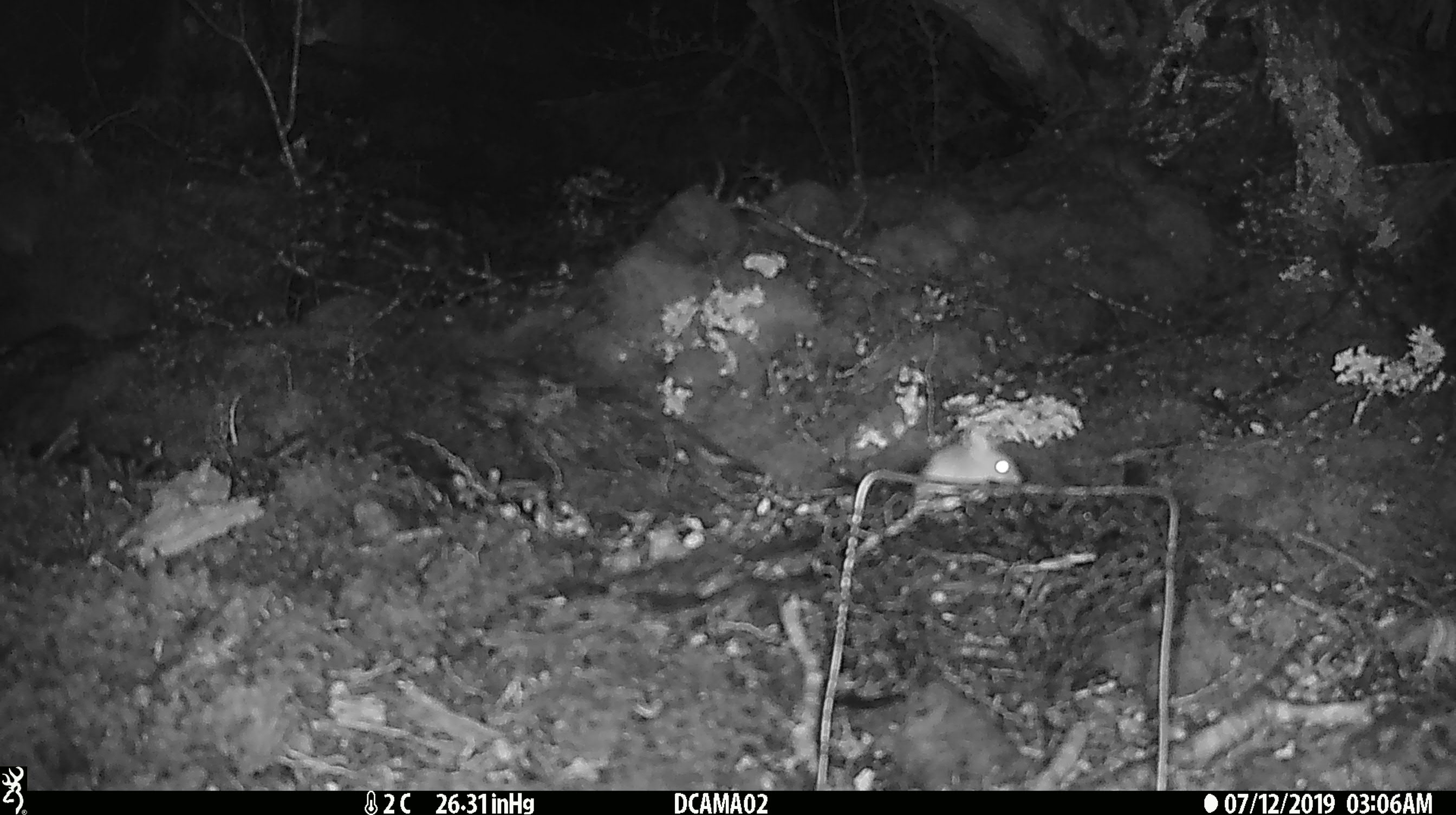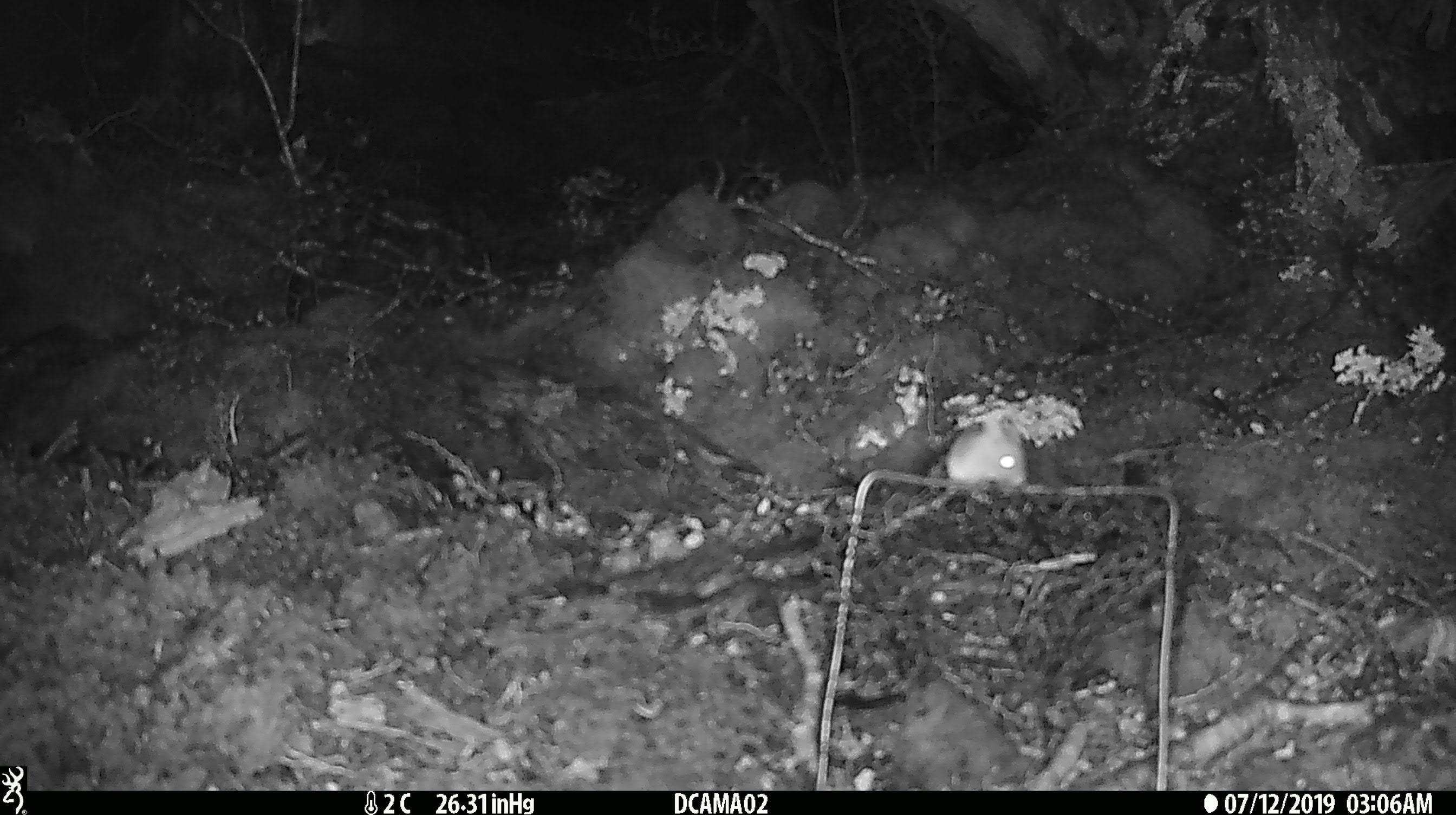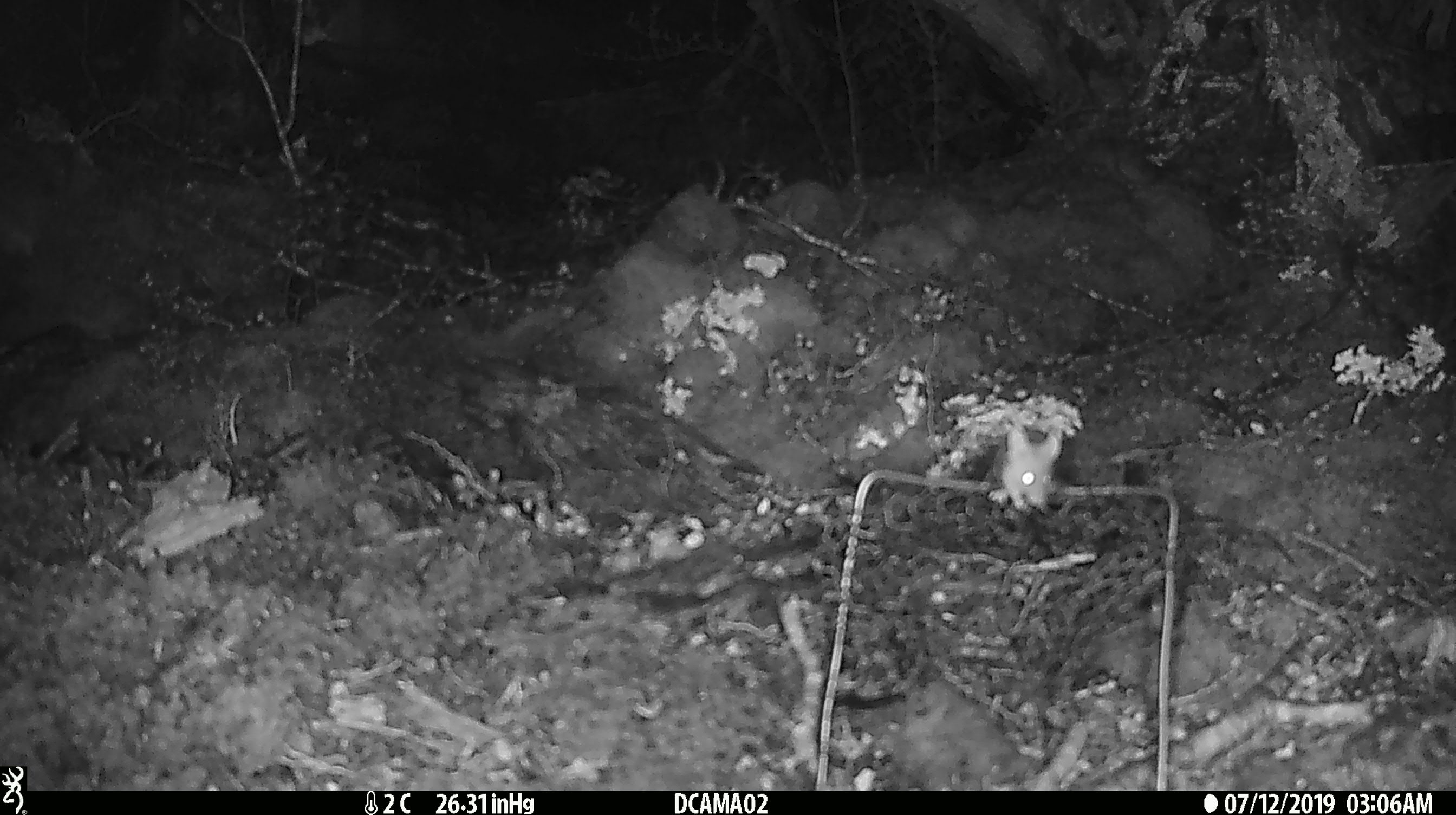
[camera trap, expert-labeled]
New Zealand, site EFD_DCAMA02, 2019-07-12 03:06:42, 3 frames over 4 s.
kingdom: Animalia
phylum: Chordata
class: Mammalia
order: Rodentia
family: Muridae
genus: Mus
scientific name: Mus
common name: mouse